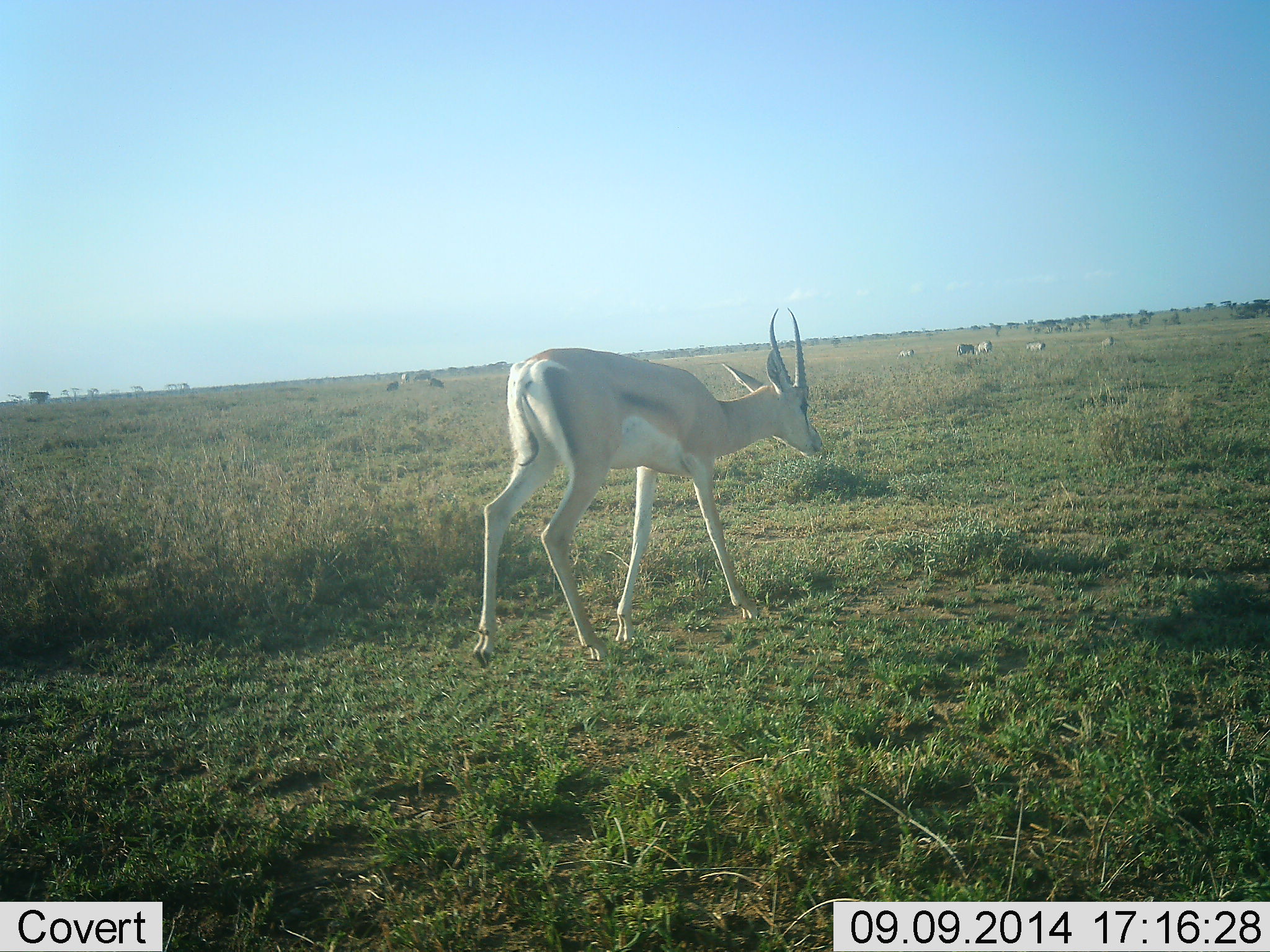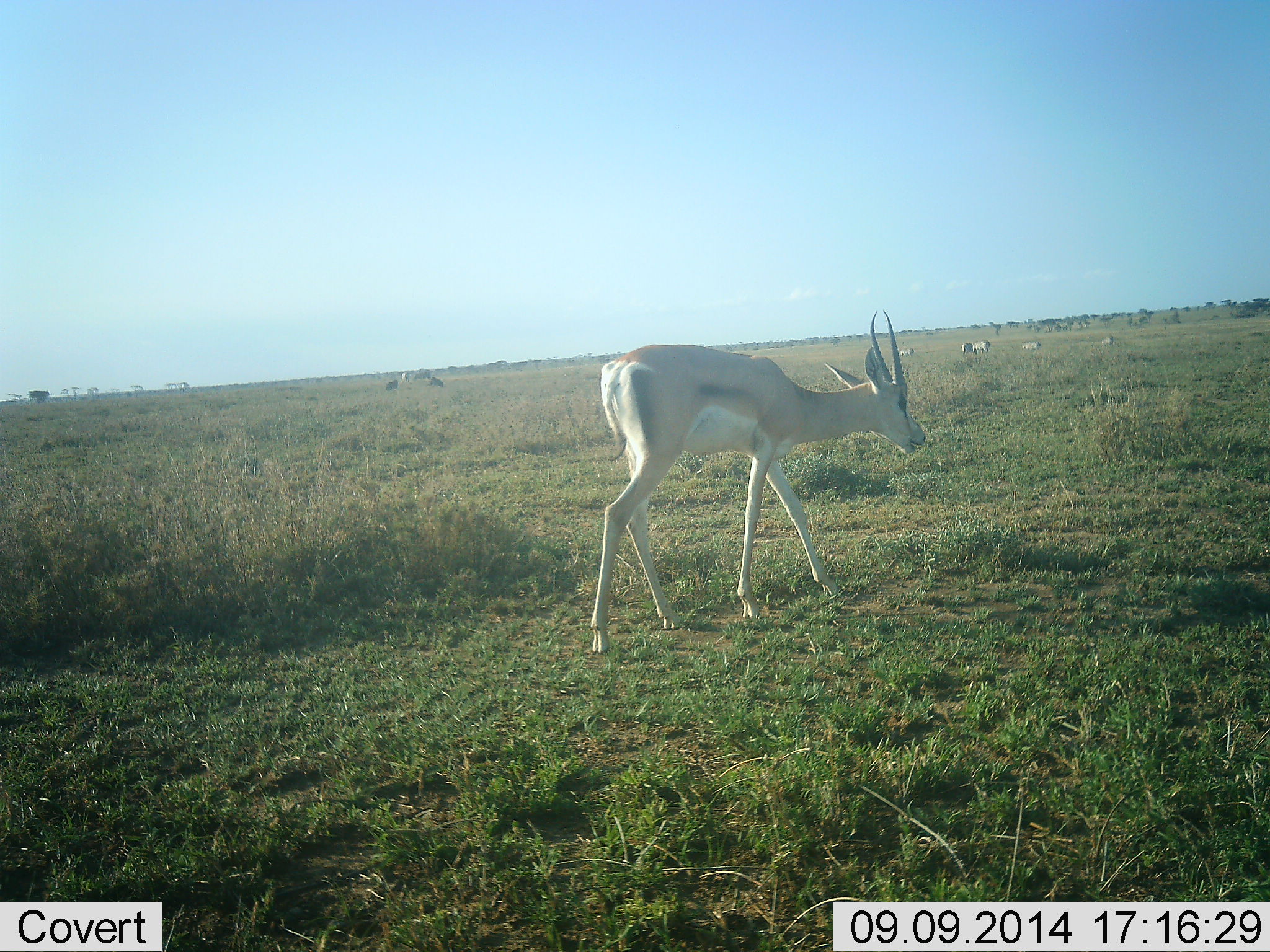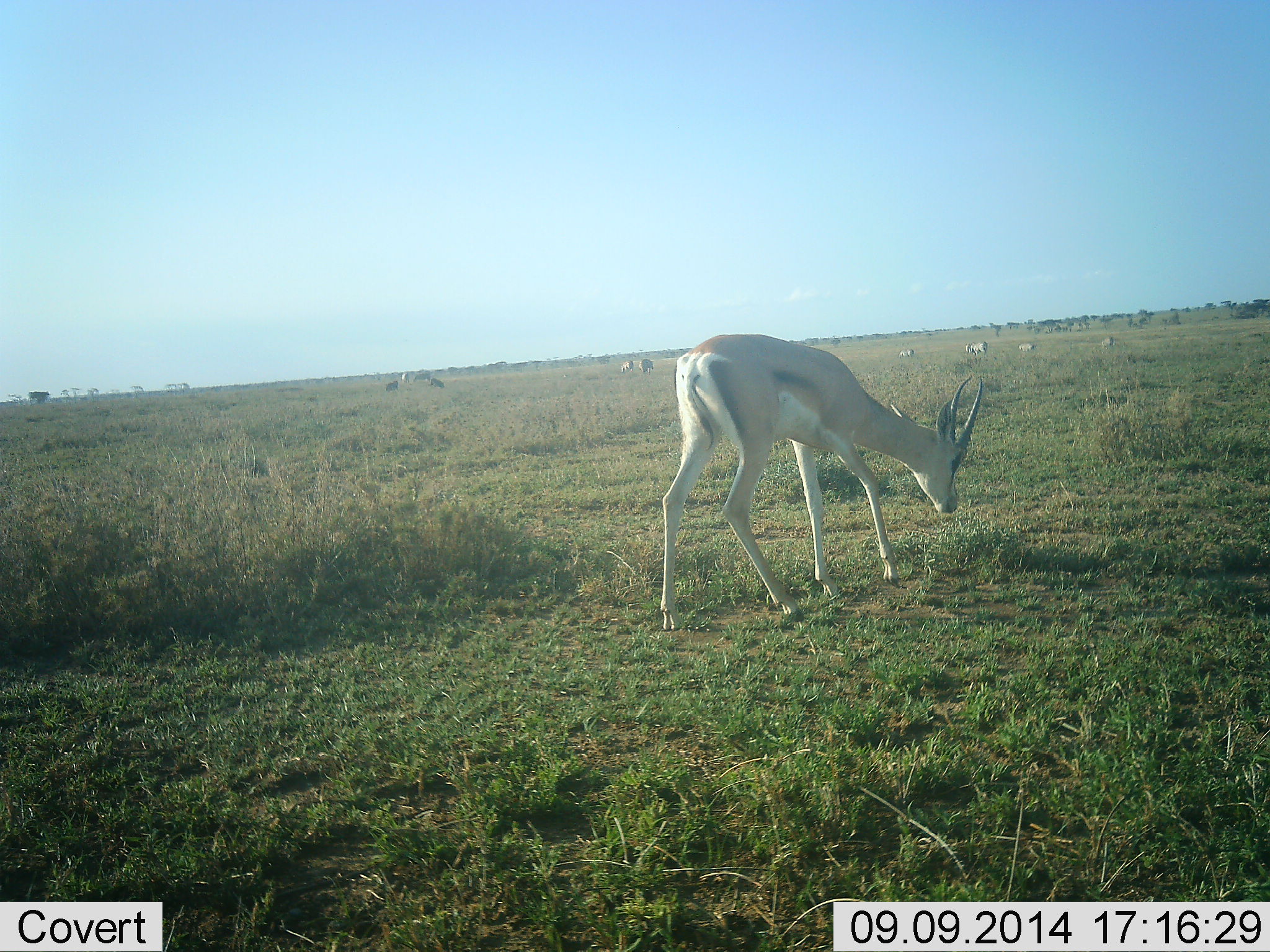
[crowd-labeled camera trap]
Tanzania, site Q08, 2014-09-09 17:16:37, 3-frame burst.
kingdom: Animalia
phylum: Chordata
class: Mammalia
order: Artiodactyla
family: Bovidae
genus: Nanger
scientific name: Nanger granti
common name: grant's gazelle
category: gazellegrants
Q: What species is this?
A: Gazellegrants (grant's gazelle) (Nanger granti).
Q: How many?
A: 4.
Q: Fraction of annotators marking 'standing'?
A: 8%.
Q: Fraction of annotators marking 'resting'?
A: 0%.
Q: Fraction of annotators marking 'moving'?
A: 92%.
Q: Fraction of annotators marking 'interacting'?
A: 0%.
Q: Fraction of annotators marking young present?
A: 0%.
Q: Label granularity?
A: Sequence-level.